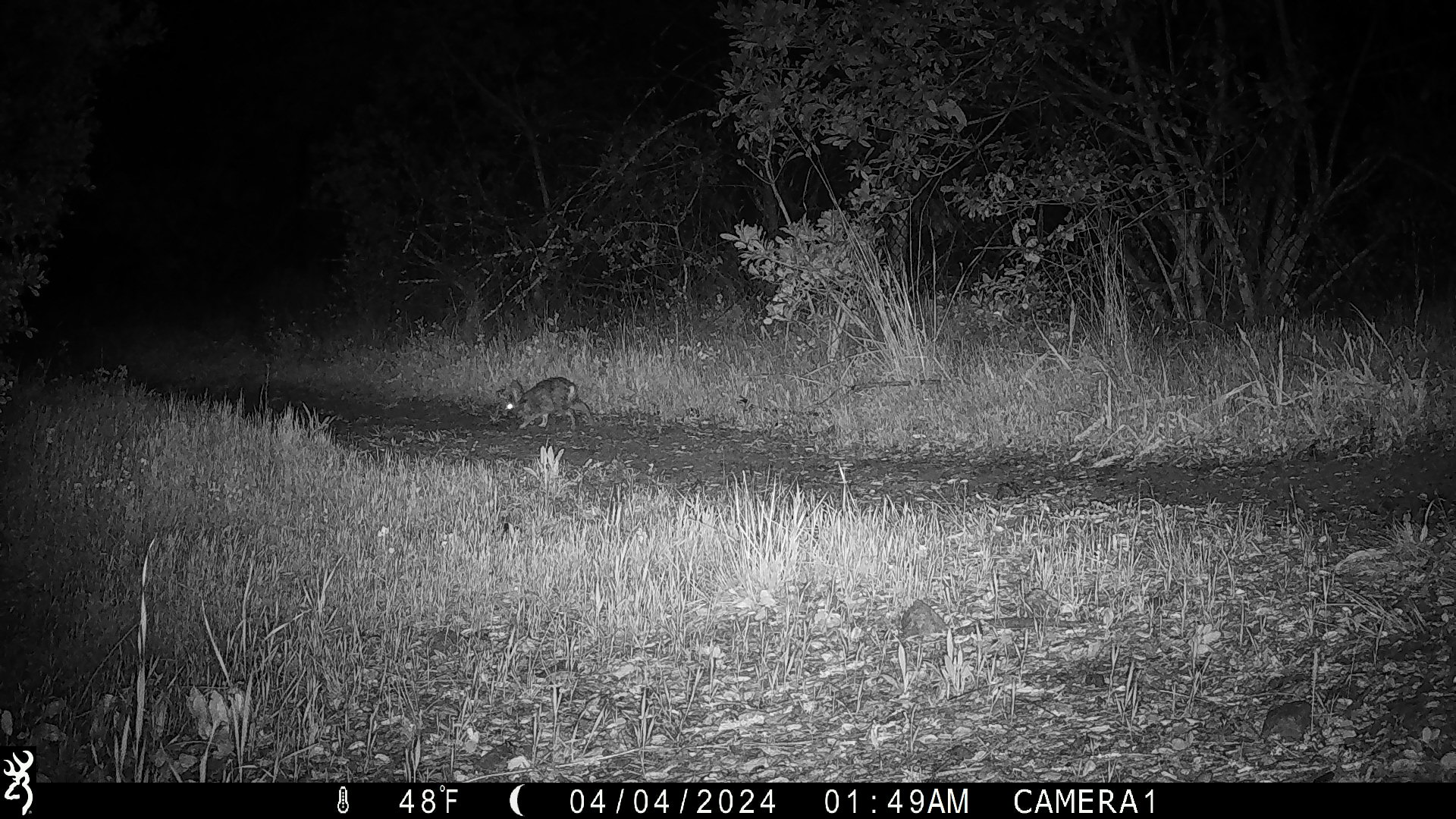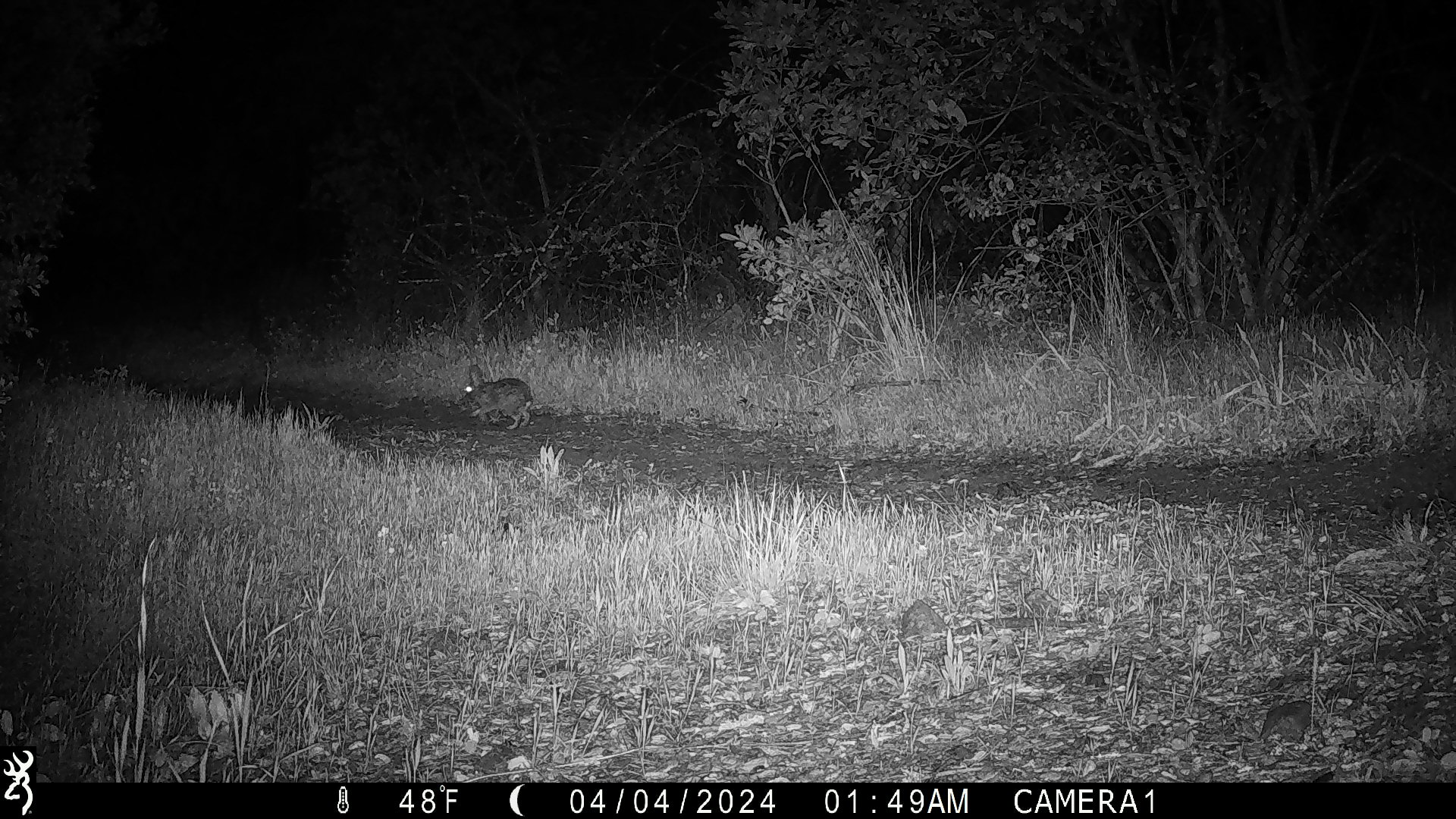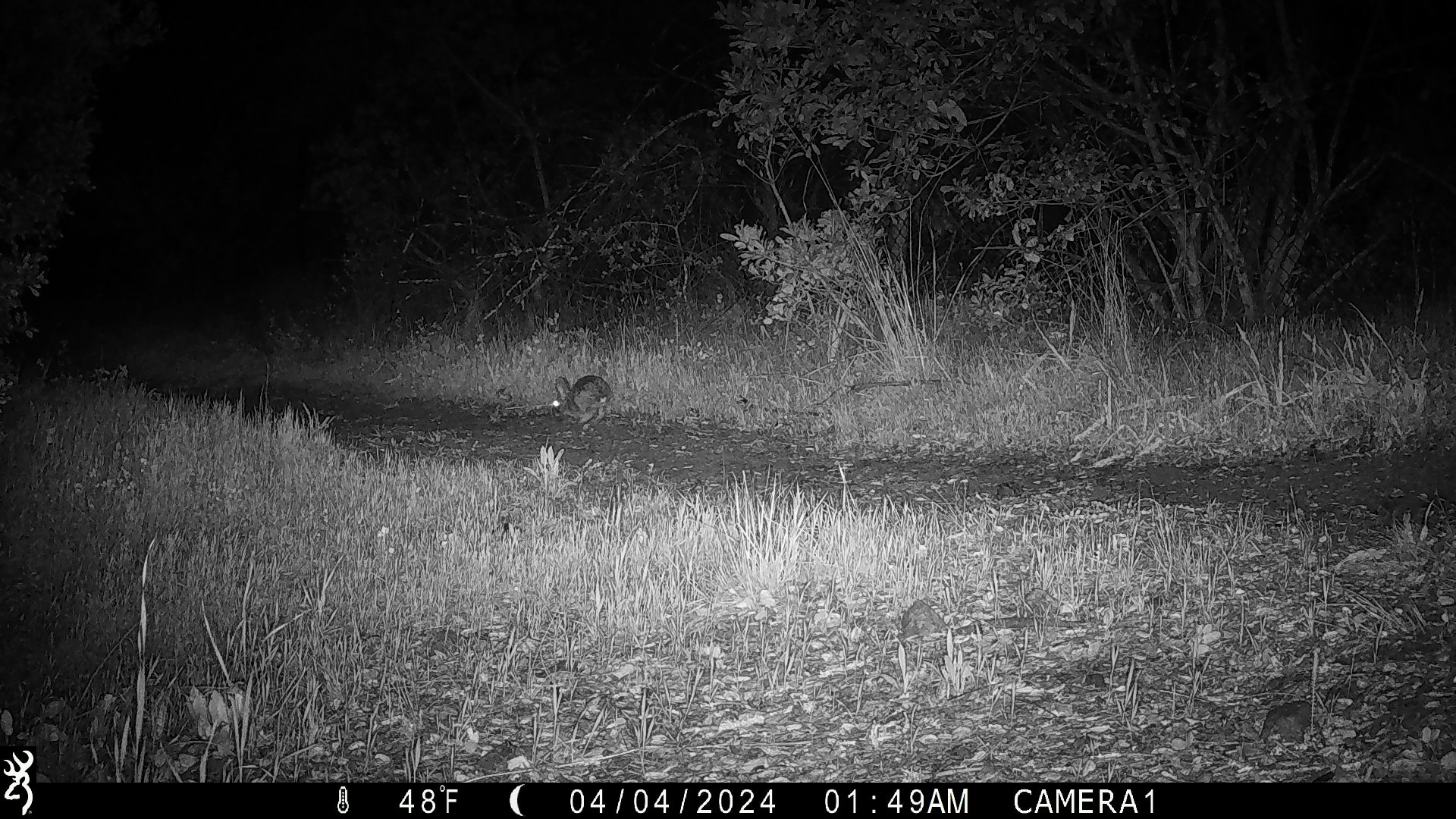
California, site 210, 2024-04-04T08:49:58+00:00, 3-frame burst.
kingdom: Animalia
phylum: Chordata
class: Mammalia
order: Lagomorpha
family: Leporidae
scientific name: Leporidae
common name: rabbit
Rabbit (Leporidae).